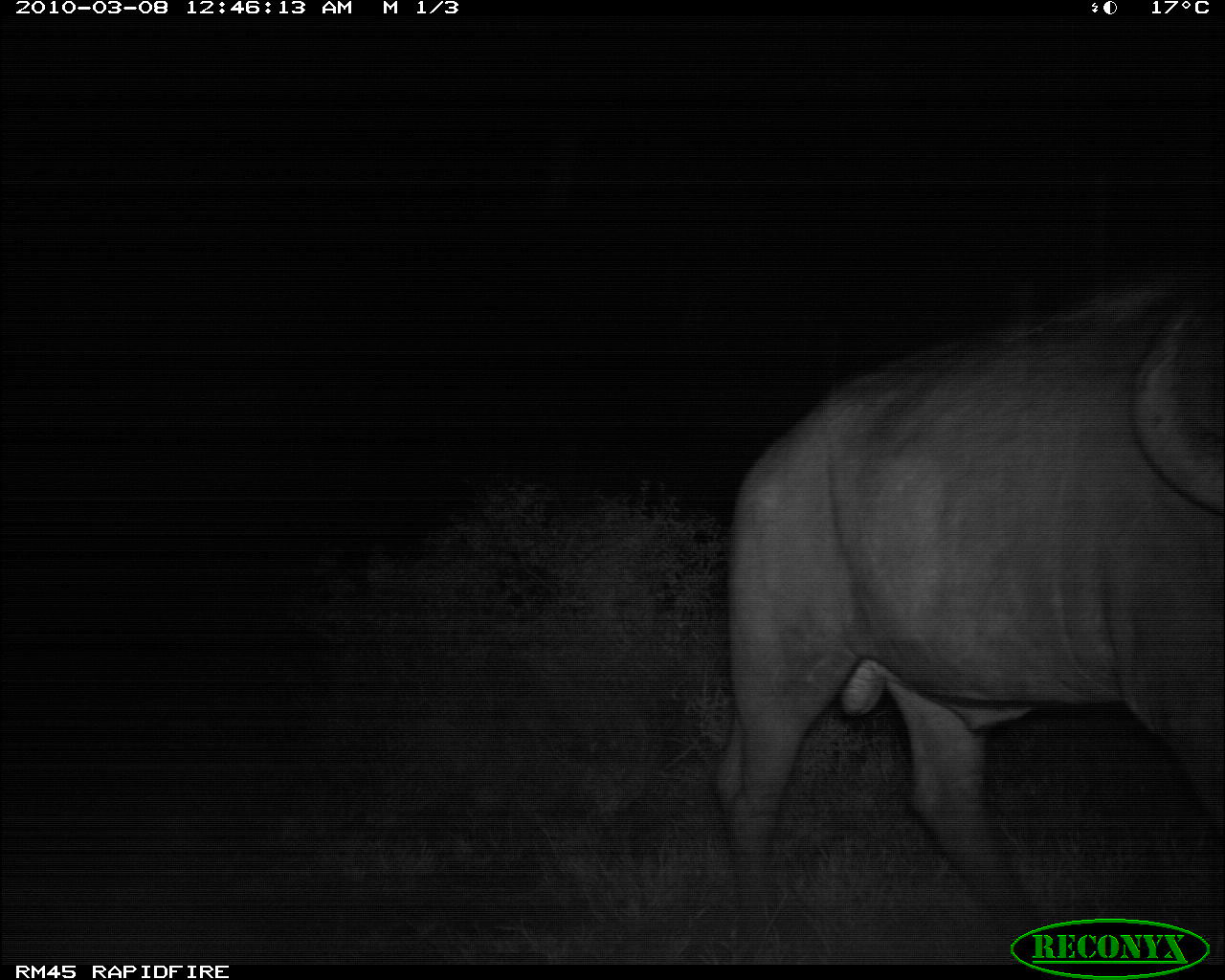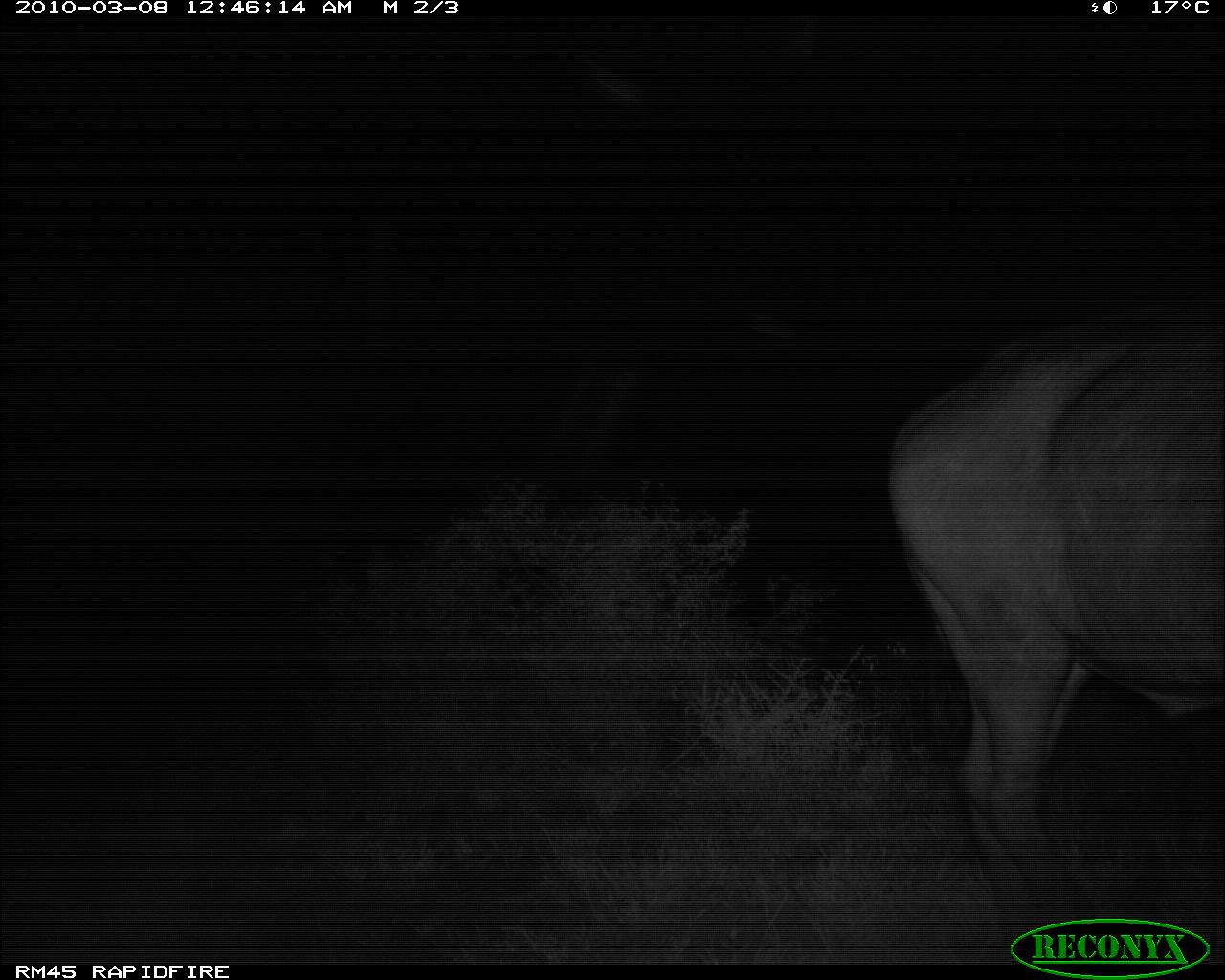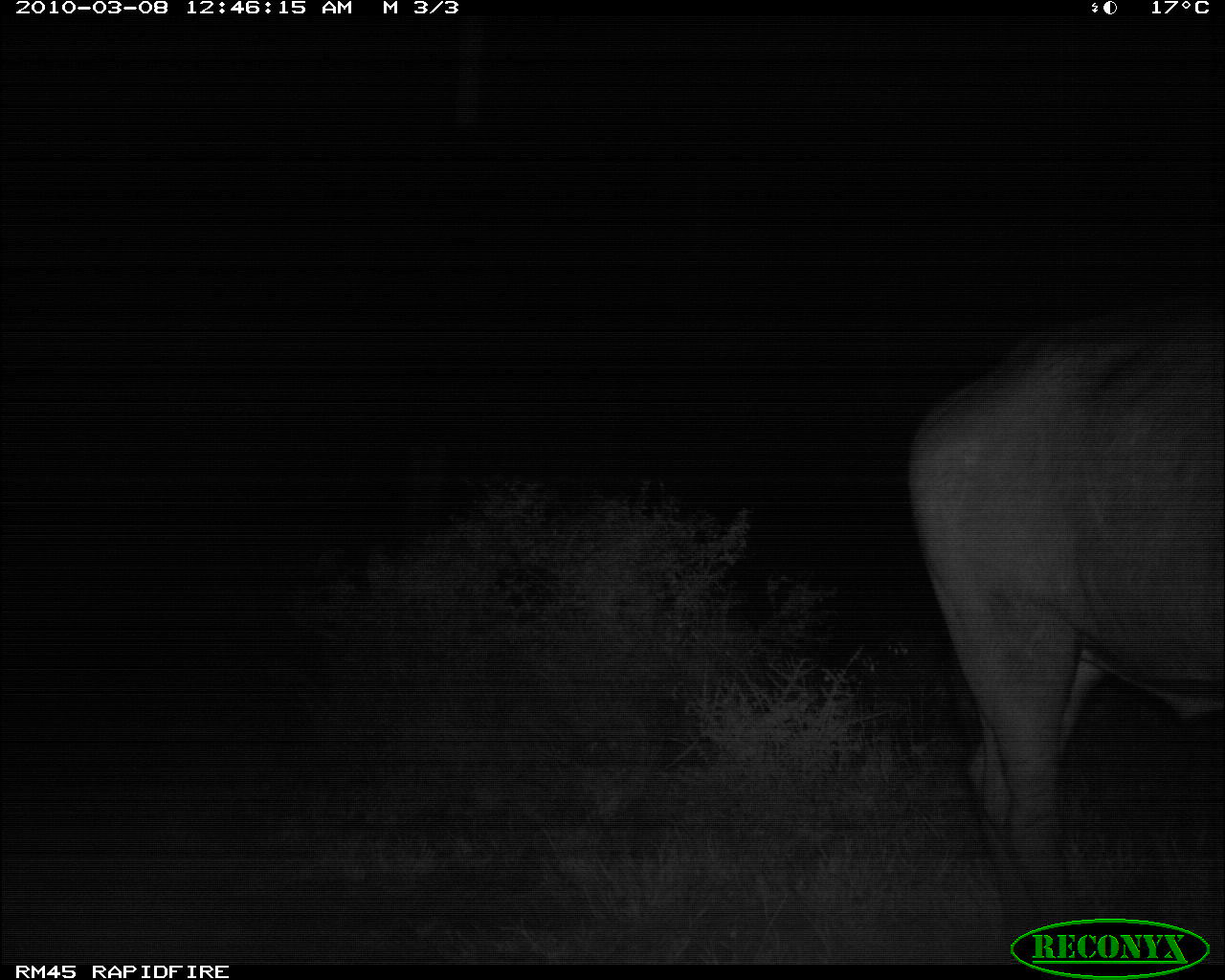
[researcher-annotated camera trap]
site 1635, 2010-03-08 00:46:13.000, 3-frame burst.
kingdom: Animalia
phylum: Chordata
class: Mammalia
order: Artiodactyla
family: Bovidae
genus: Syncerus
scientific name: Syncerus caffer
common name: african buffalo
Syncerus caffer (african buffalo), count 1.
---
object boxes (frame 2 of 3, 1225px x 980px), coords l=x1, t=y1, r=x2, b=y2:
syncerus caffer: l=879, t=300, r=1225, b=964